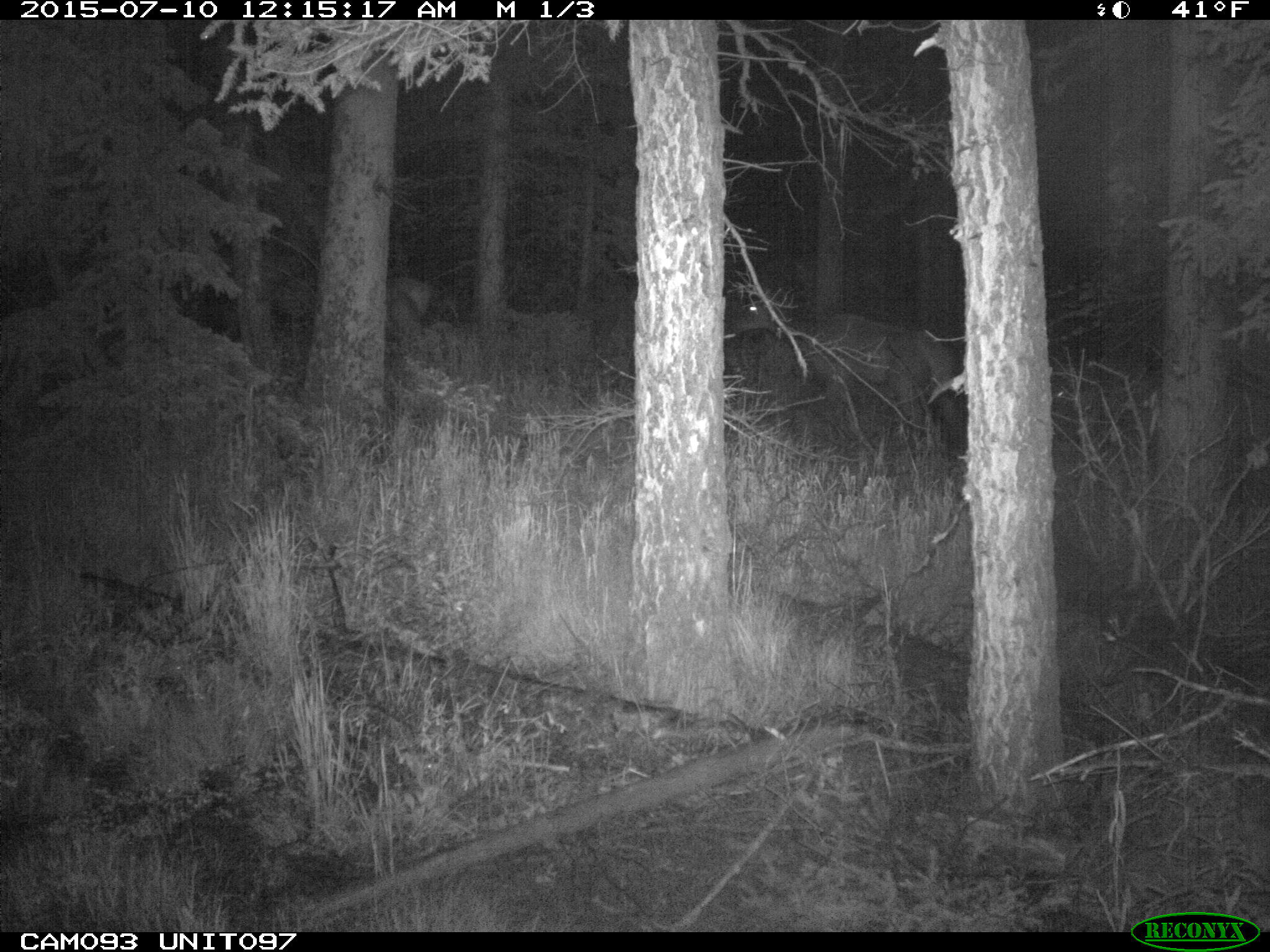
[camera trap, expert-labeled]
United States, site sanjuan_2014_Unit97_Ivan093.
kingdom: Animalia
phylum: Chordata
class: Mammalia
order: Artiodactyla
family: Cervidae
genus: Cervus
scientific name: Cervus elaphus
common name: red deer